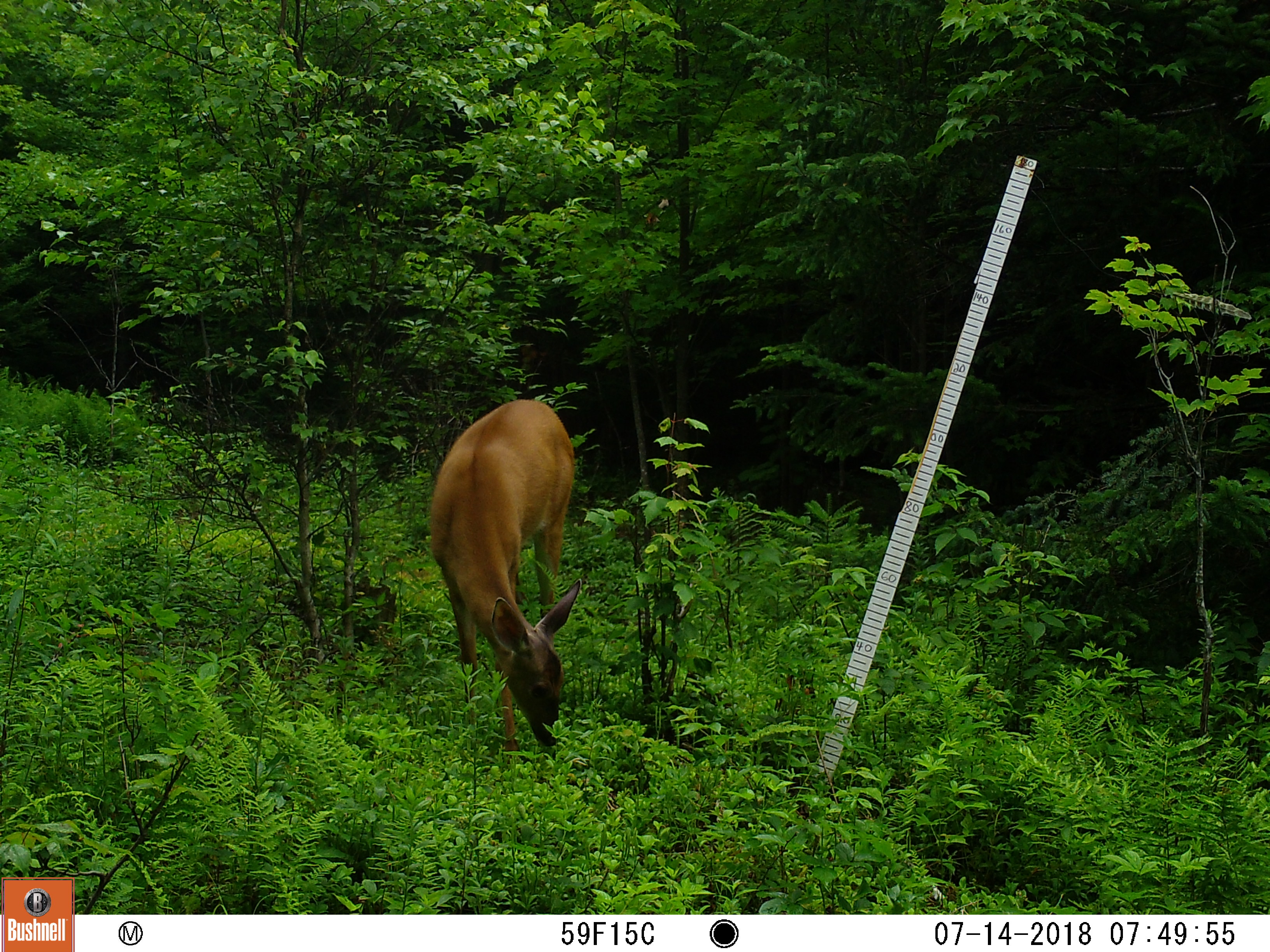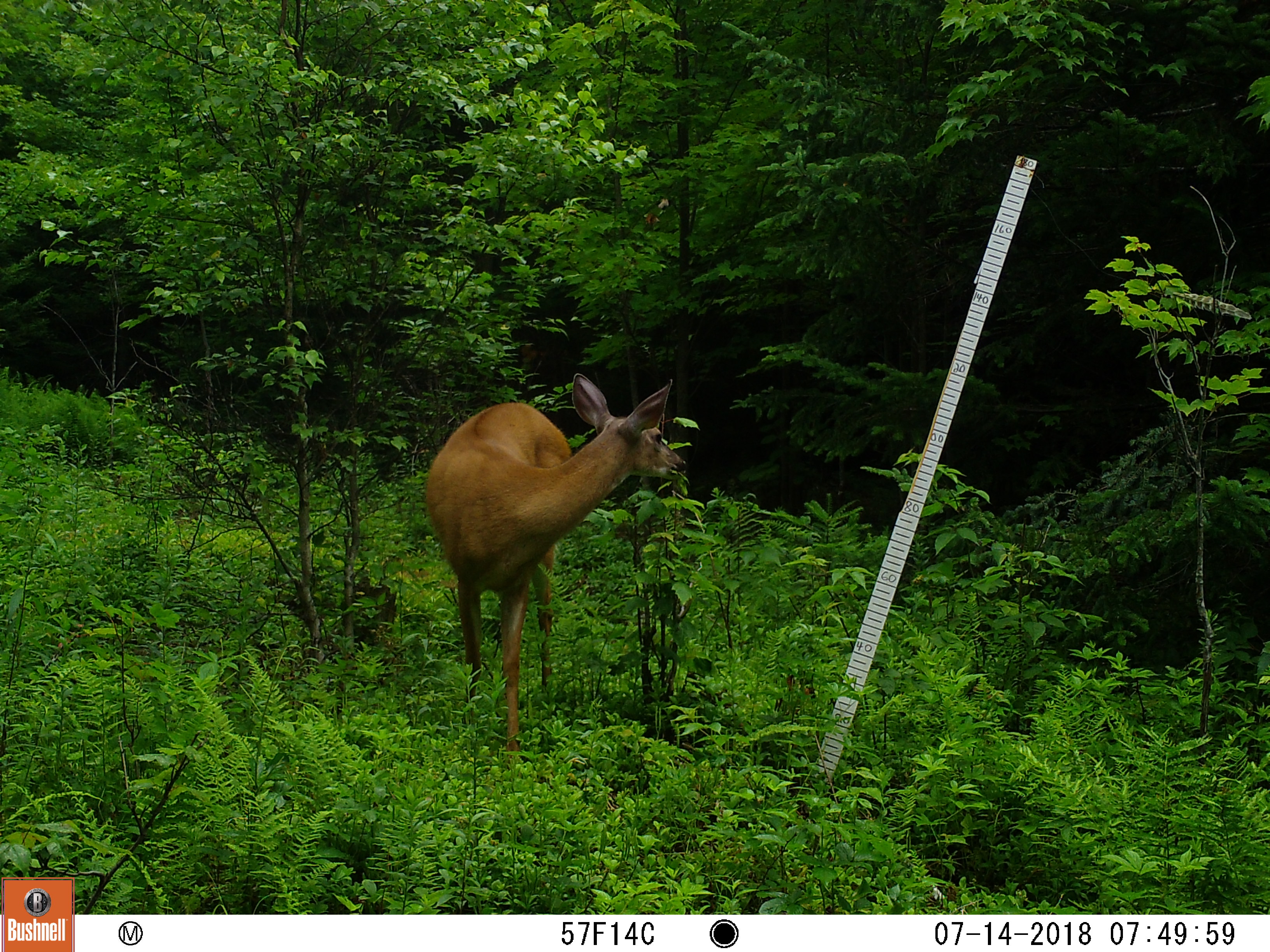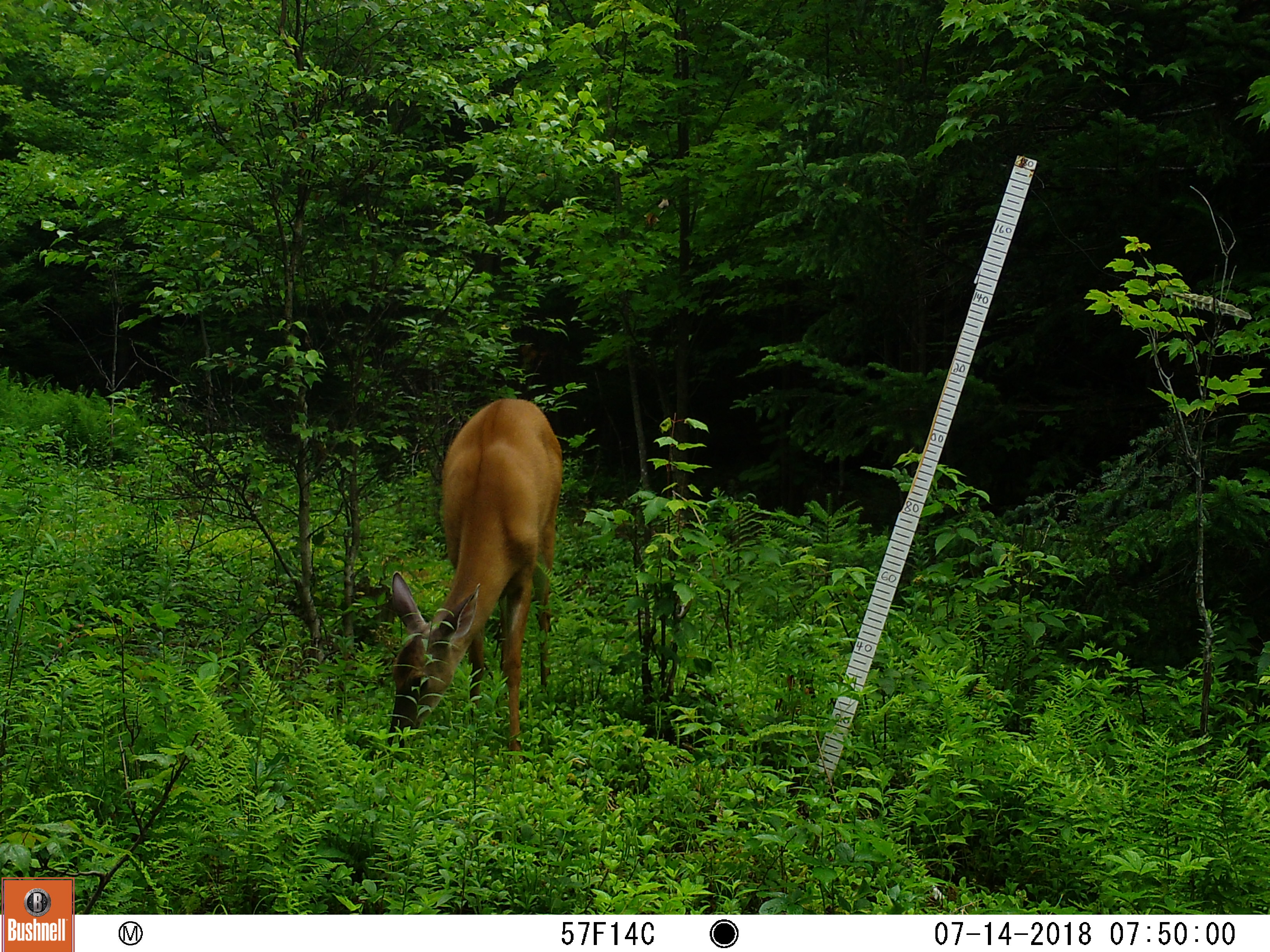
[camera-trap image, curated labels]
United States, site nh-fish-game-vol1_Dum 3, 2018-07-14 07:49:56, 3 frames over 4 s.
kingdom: Animalia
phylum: Chordata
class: Mammalia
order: Artiodactyla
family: Cervidae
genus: Odocoileus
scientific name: Odocoileus virginianus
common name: white-tailed deer